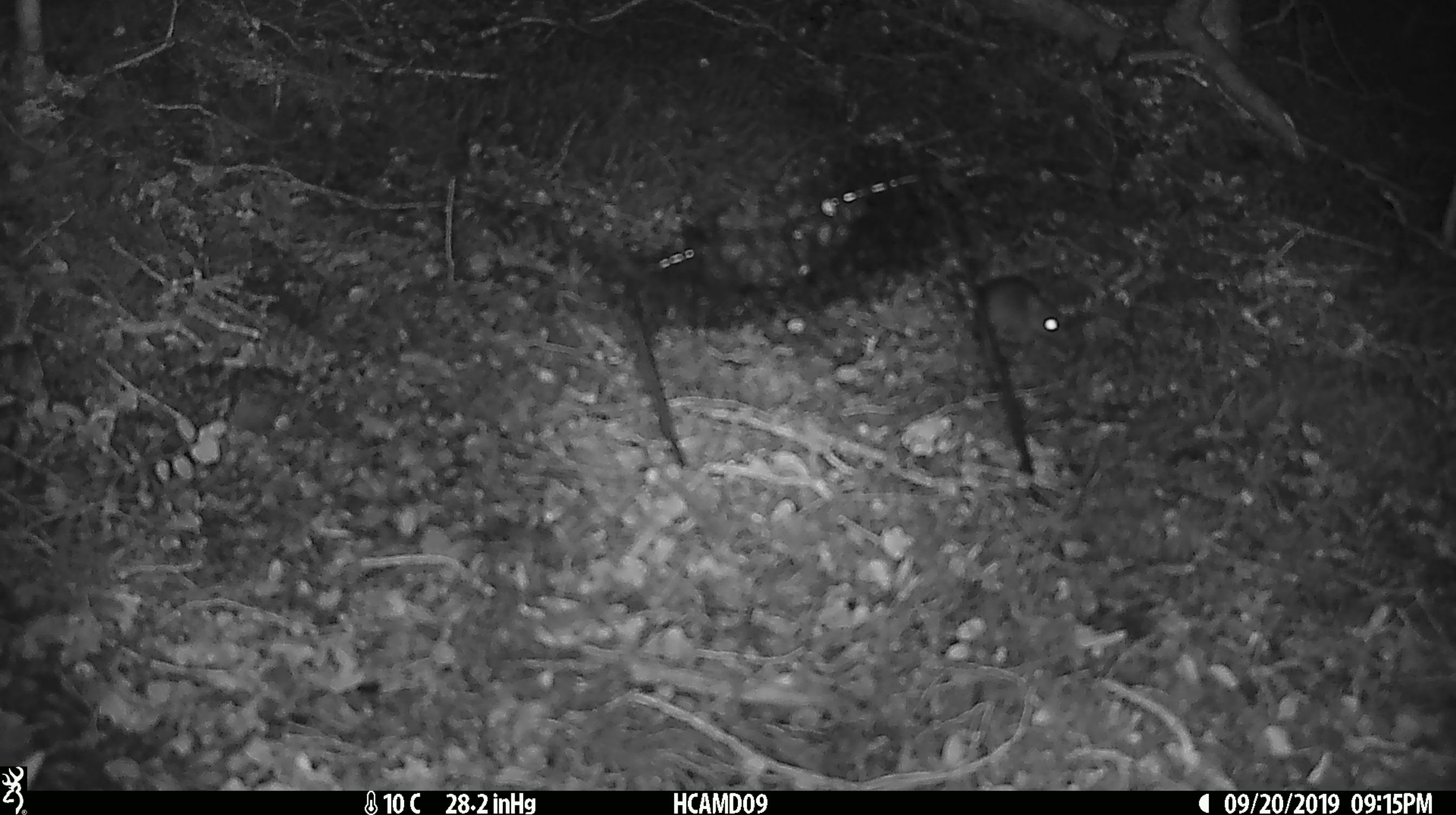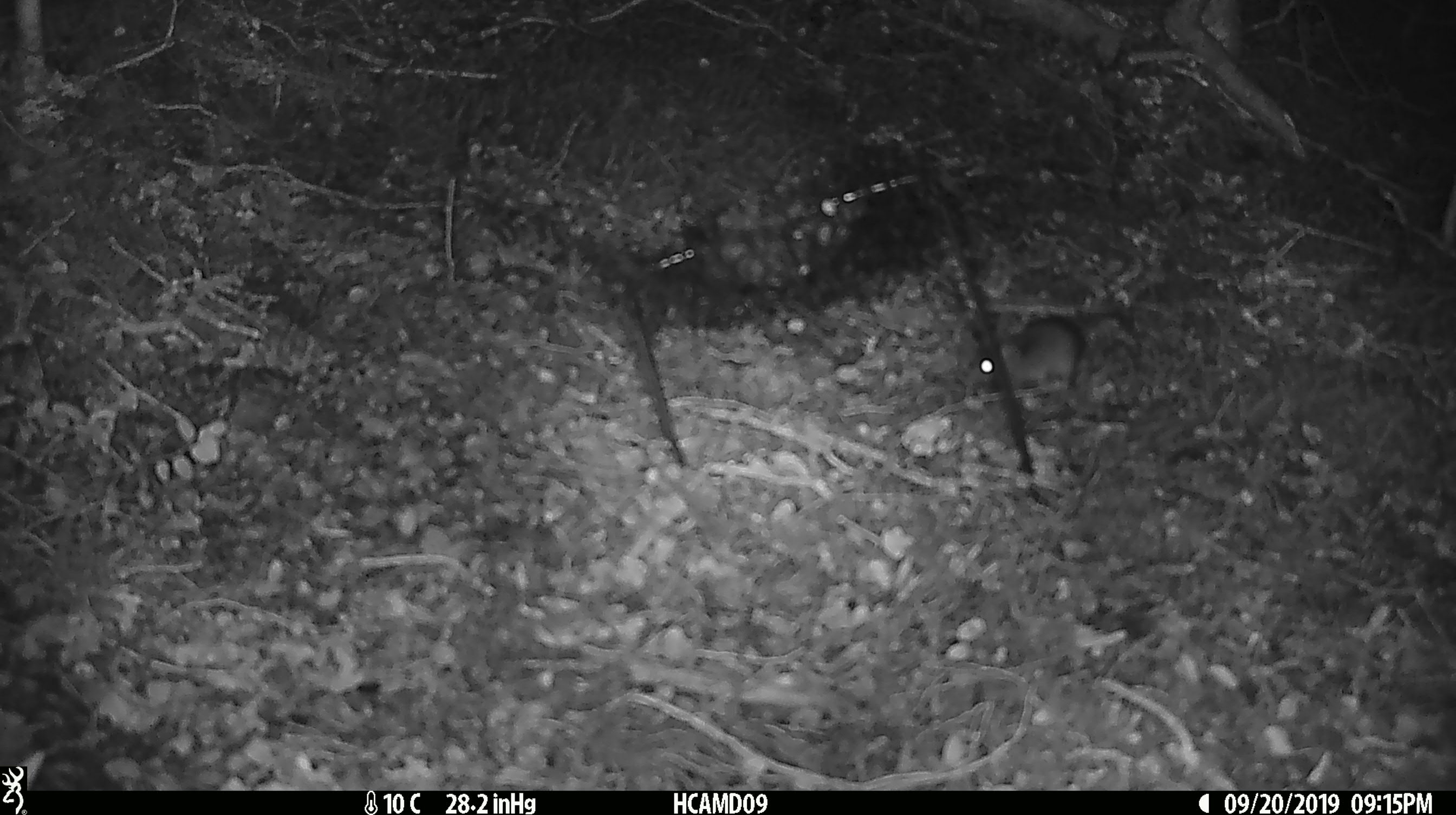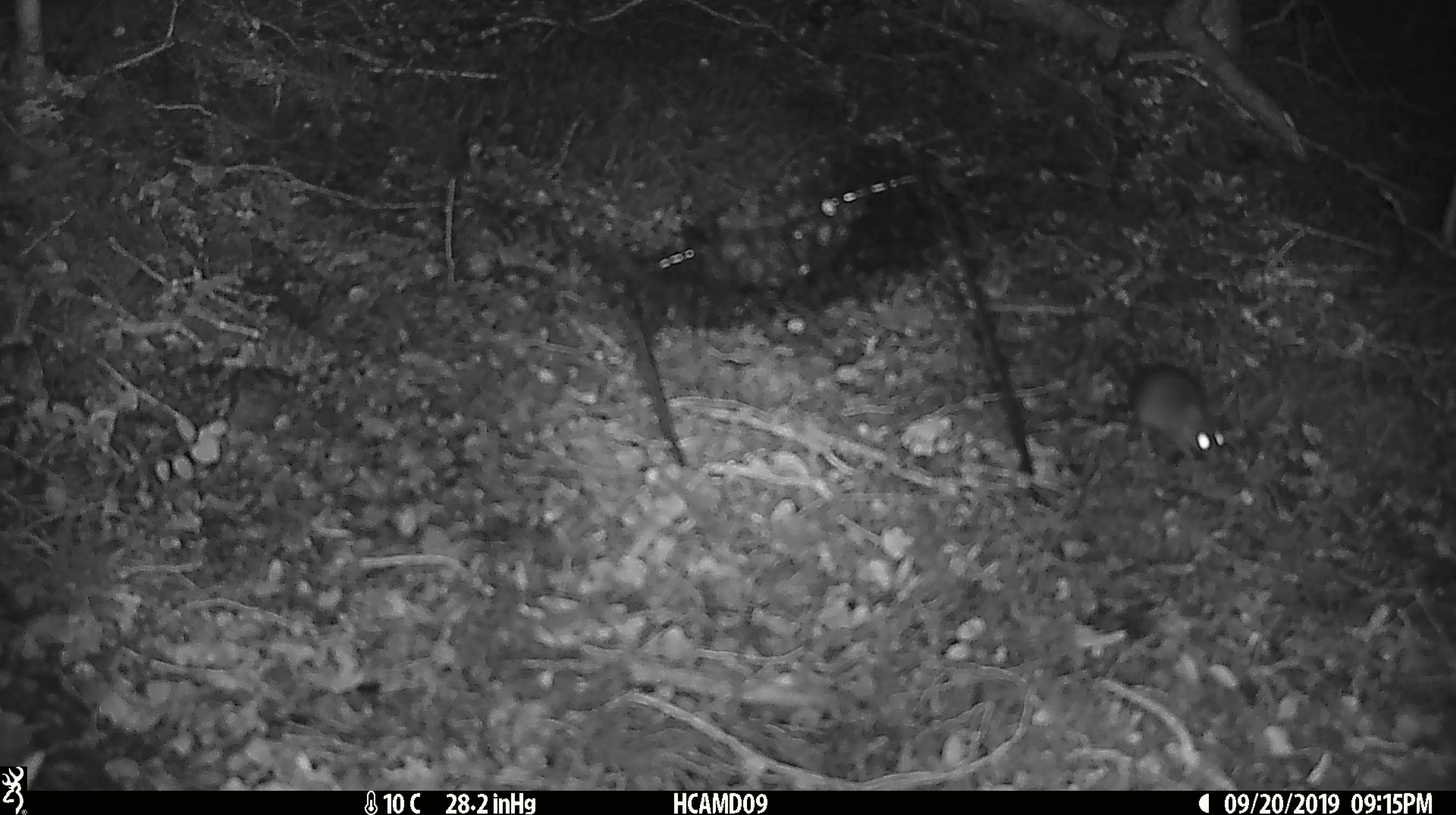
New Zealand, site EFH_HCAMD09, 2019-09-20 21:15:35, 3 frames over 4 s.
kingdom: Animalia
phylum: Chordata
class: Mammalia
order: Rodentia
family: Muridae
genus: Mus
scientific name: Mus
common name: mouse